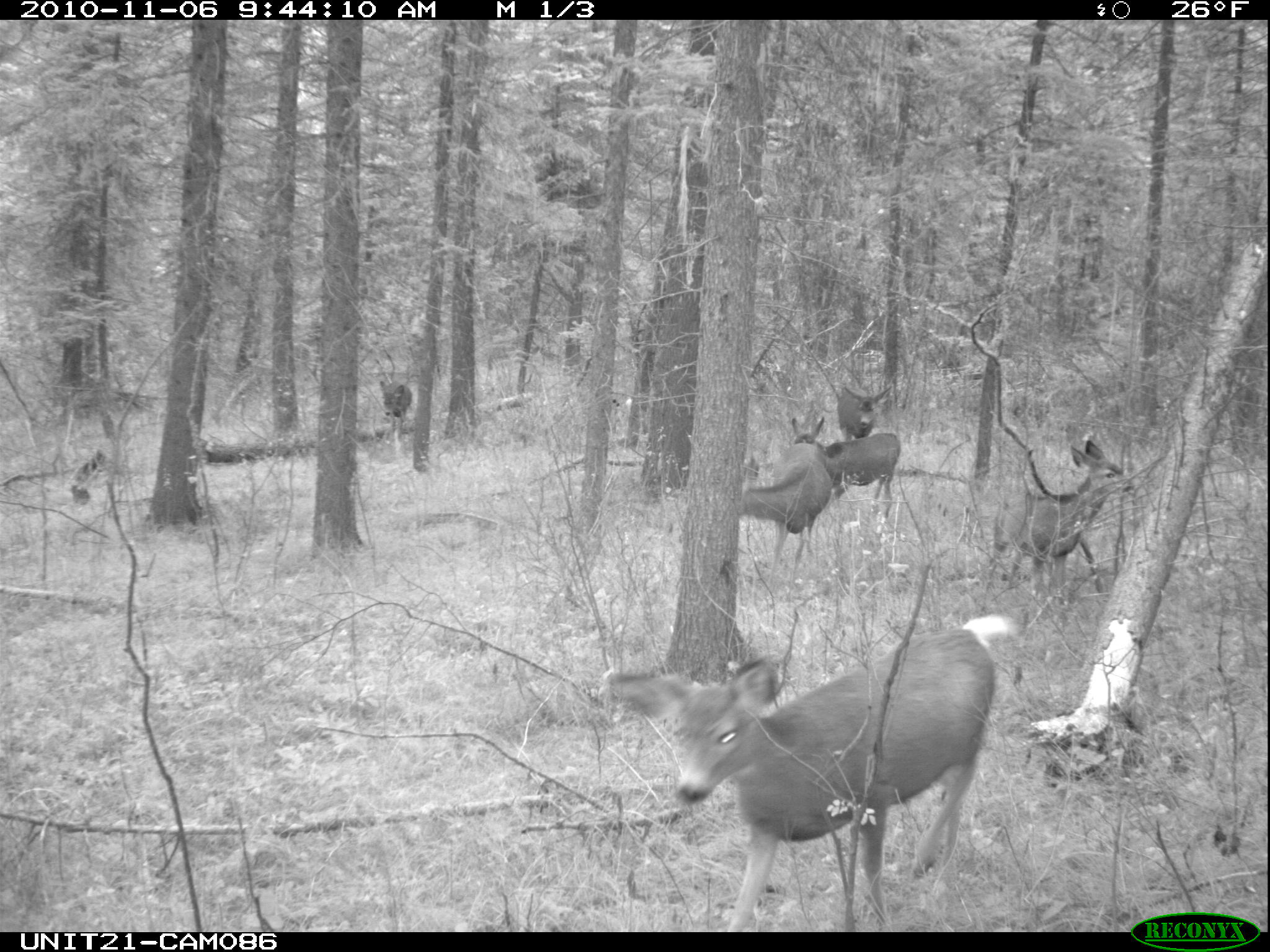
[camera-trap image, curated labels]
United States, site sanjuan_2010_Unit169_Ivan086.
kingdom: Animalia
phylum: Chordata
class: Mammalia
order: Artiodactyla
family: Cervidae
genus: Odocoileus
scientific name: Odocoileus hemionus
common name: mule deer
Odocoileus hemionus (mule deer).